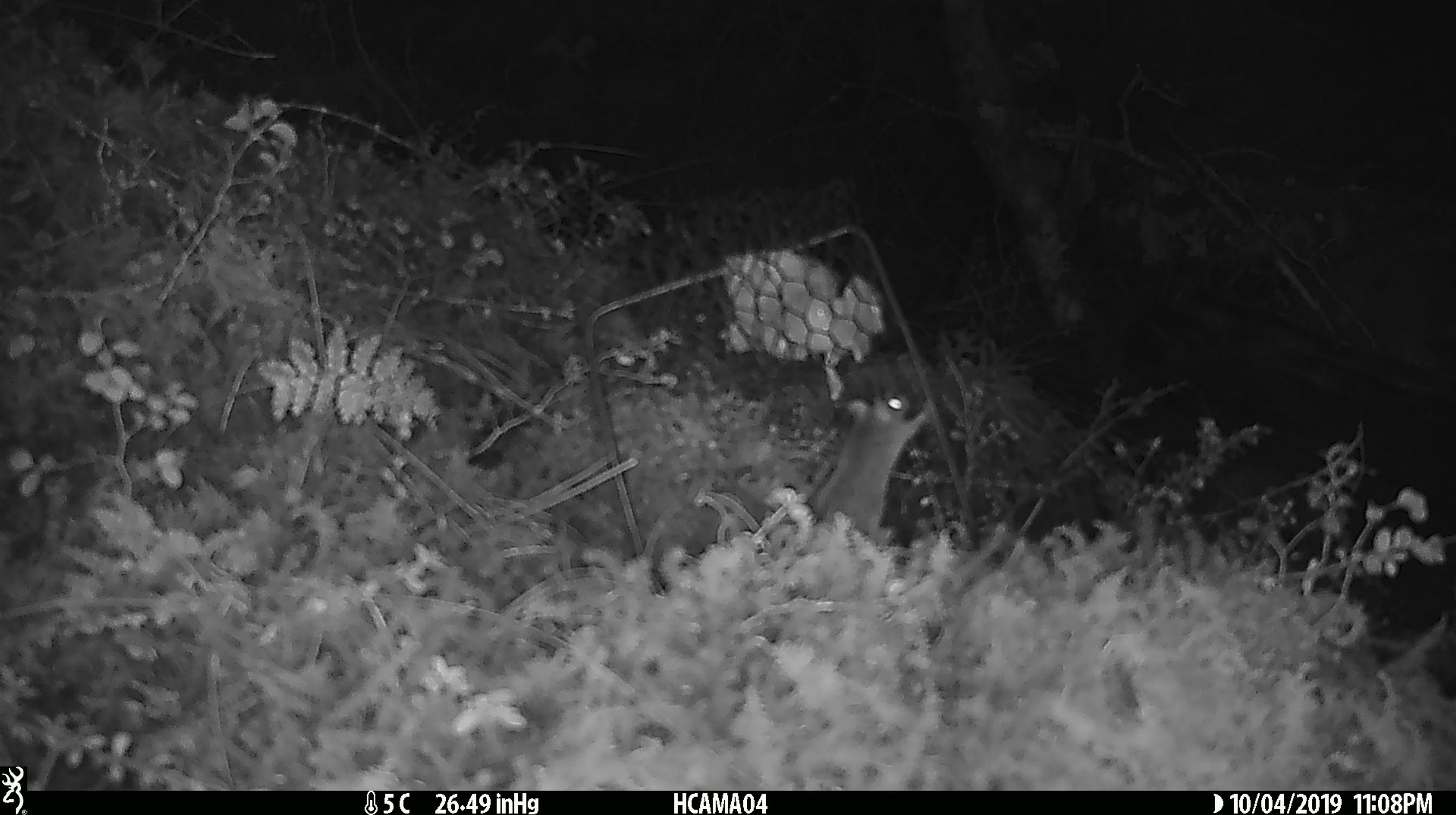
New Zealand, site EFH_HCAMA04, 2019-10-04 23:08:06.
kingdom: Animalia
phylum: Chordata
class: Mammalia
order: Rodentia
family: Muridae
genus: Mus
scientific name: Mus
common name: mouse